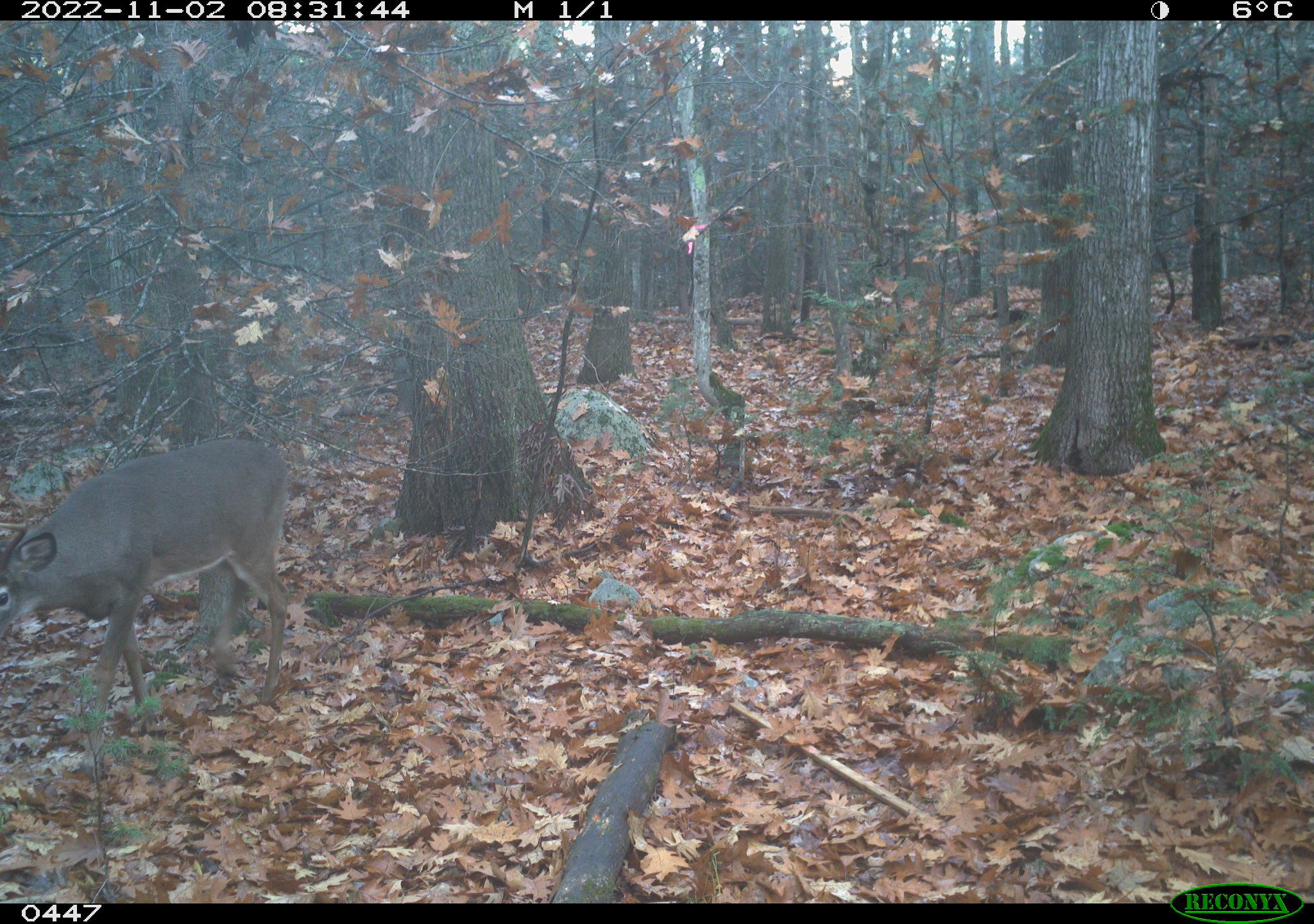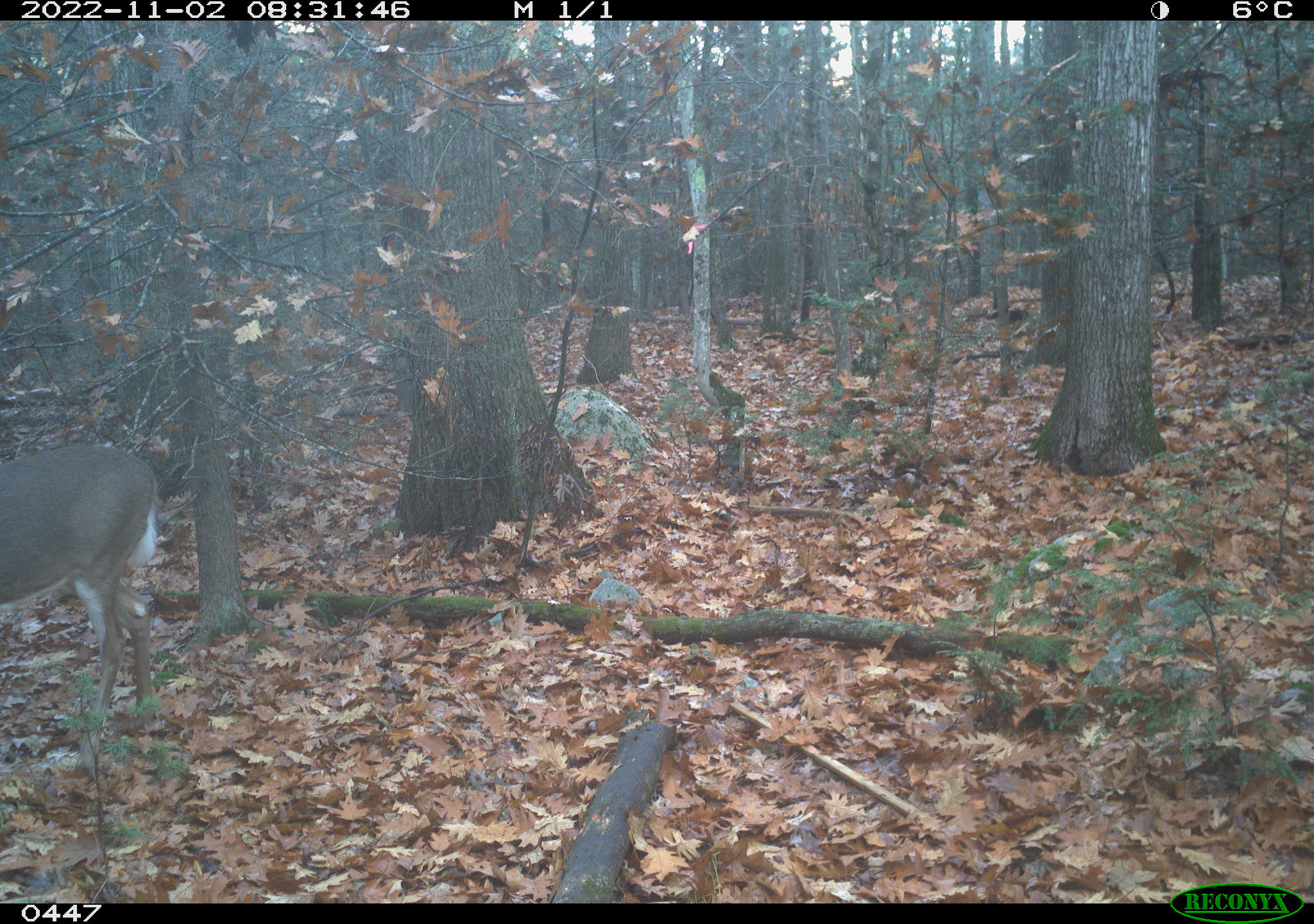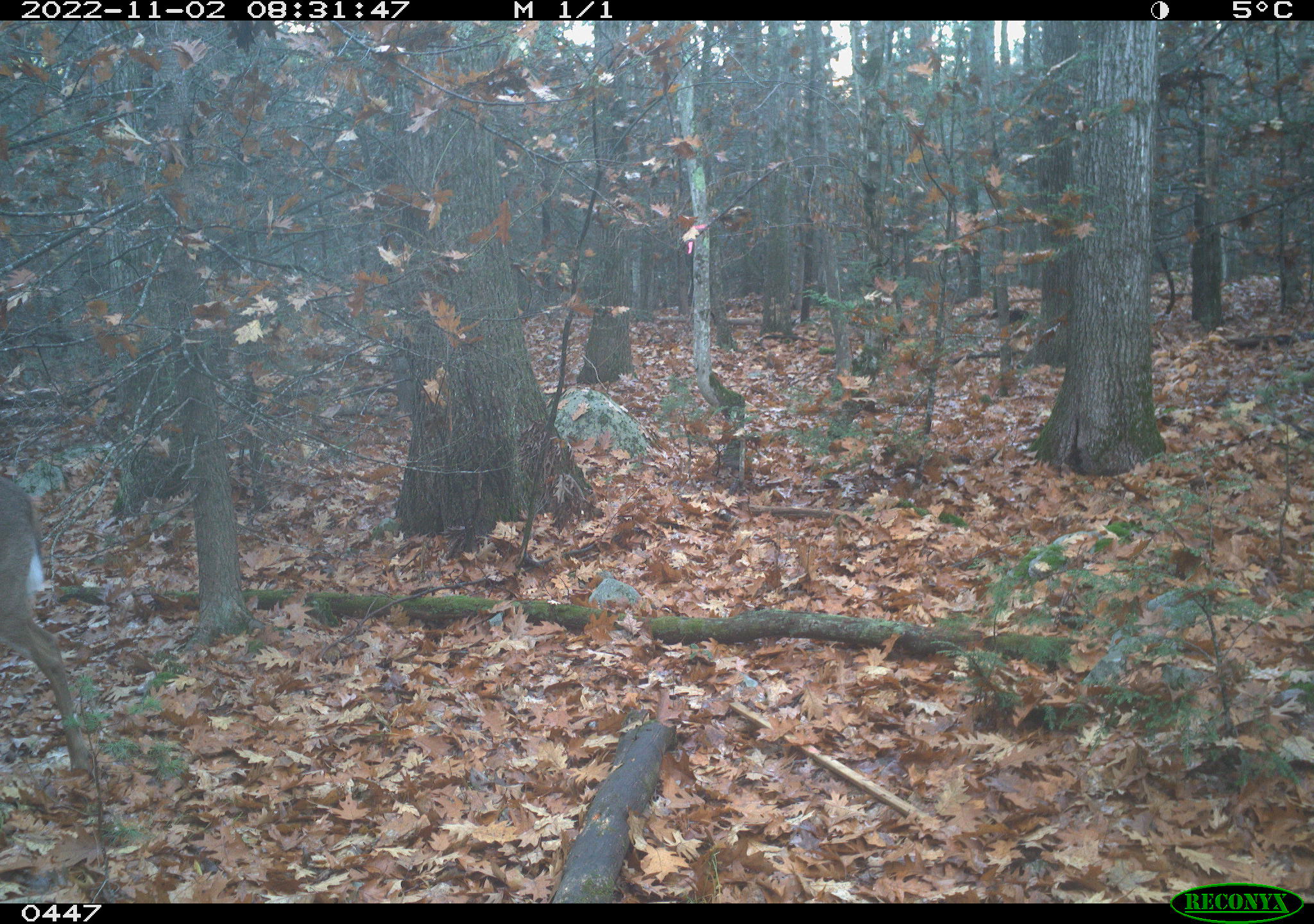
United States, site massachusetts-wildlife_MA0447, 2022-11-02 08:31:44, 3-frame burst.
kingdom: Animalia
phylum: Chordata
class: Mammalia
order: Artiodactyla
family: Cervidae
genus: Odocoileus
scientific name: Odocoileus virginianus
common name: white-tailed deer